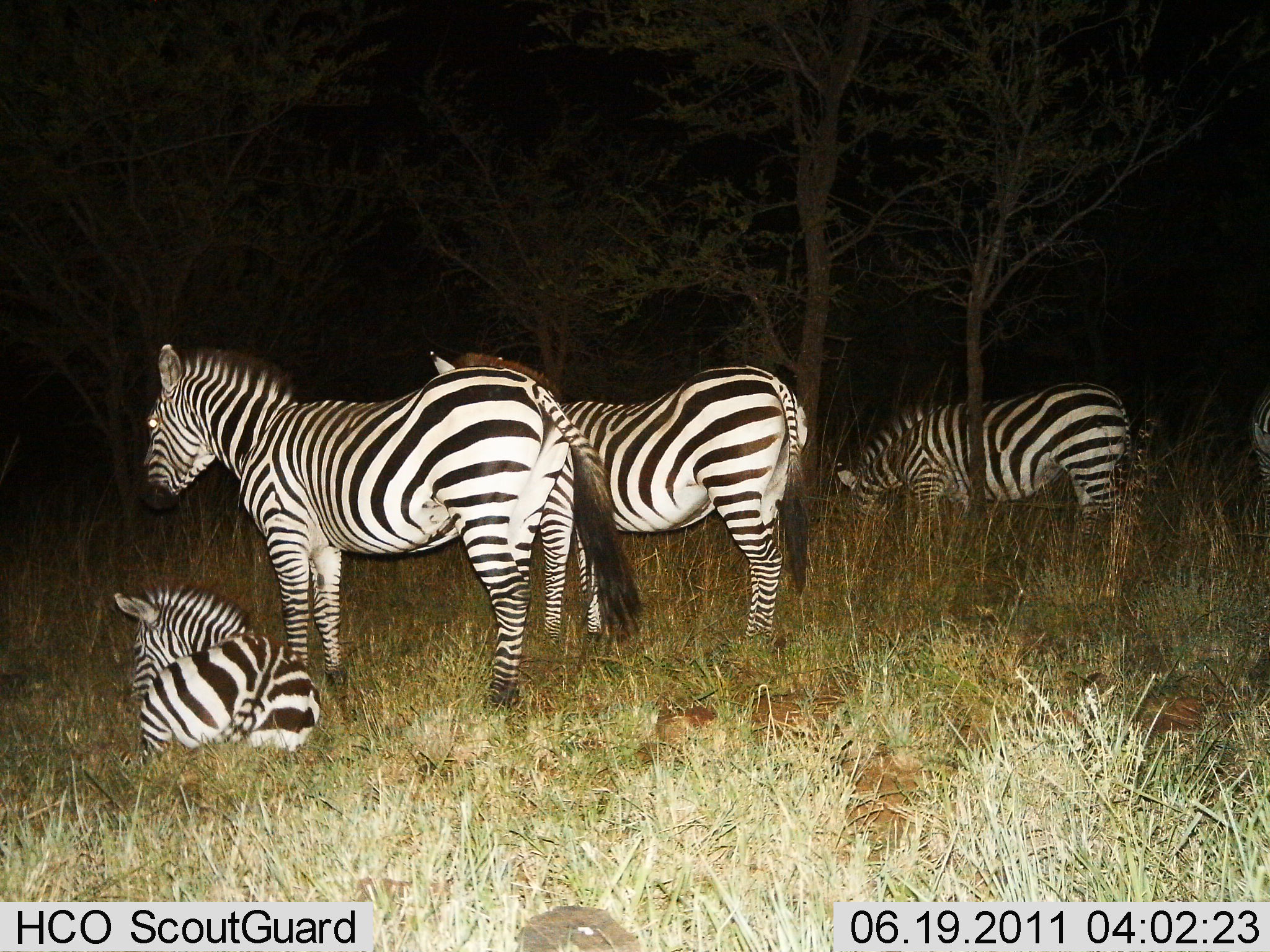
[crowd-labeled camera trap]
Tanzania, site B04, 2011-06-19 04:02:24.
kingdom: Animalia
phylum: Chordata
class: Mammalia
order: Perissodactyla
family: Equidae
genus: Equus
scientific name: Equus quagga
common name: plains zebra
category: zebra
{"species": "zebra (plains zebra) (Equus quagga)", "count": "5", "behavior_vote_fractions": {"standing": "92%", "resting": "92%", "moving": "0%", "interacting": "0%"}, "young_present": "25%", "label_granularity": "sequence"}